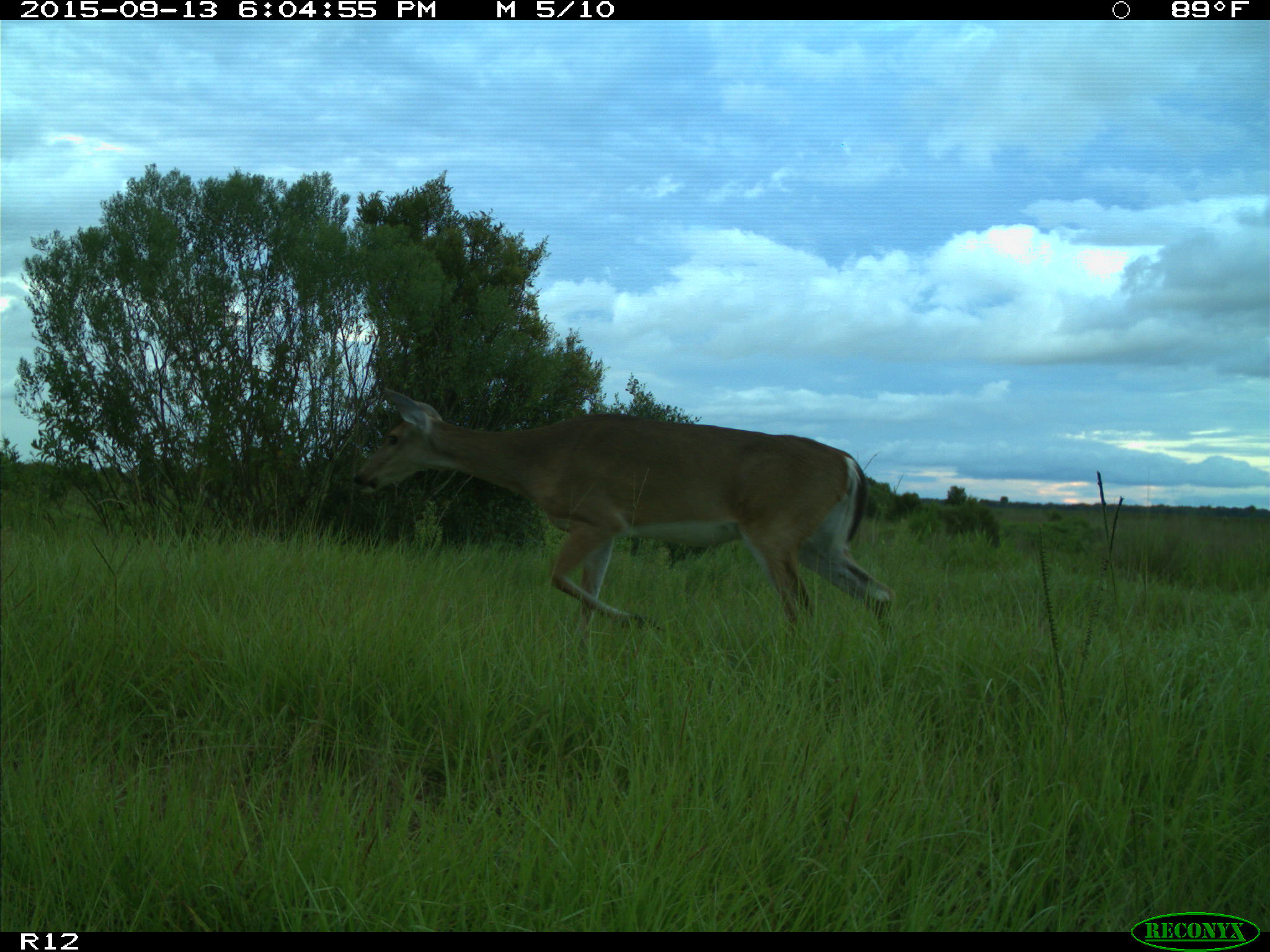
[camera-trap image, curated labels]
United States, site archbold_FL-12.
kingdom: Animalia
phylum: Chordata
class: Mammalia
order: Artiodactyla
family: Cervidae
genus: Odocoileus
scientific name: Odocoileus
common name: deer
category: unidentified deer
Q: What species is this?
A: Unidentified deer (deer) (Odocoileus).